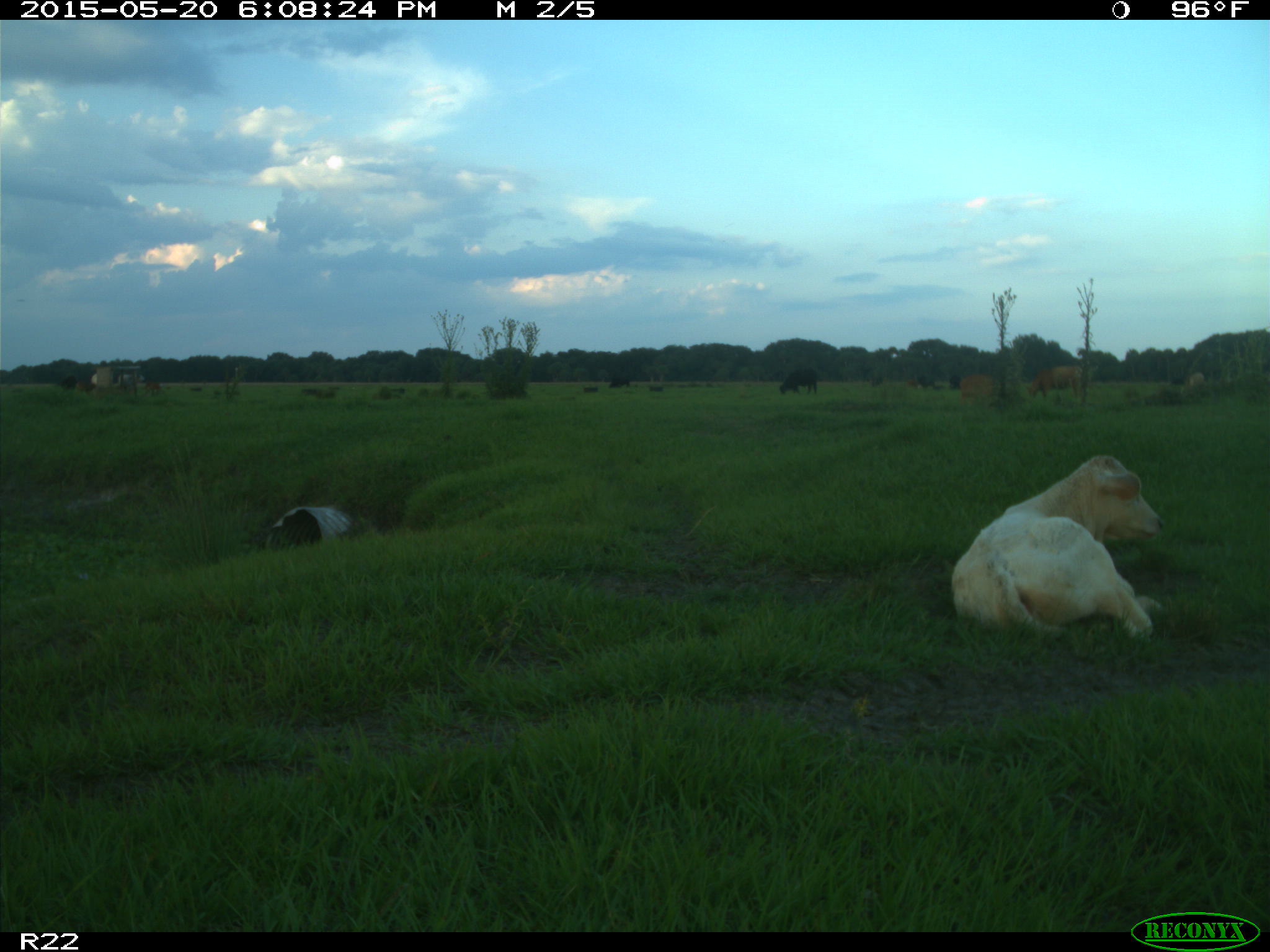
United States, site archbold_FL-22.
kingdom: Animalia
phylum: Chordata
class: Mammalia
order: Artiodactyla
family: Bovidae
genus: Bos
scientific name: Bos taurus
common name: domestic cow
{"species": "Bos taurus (domestic cow)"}